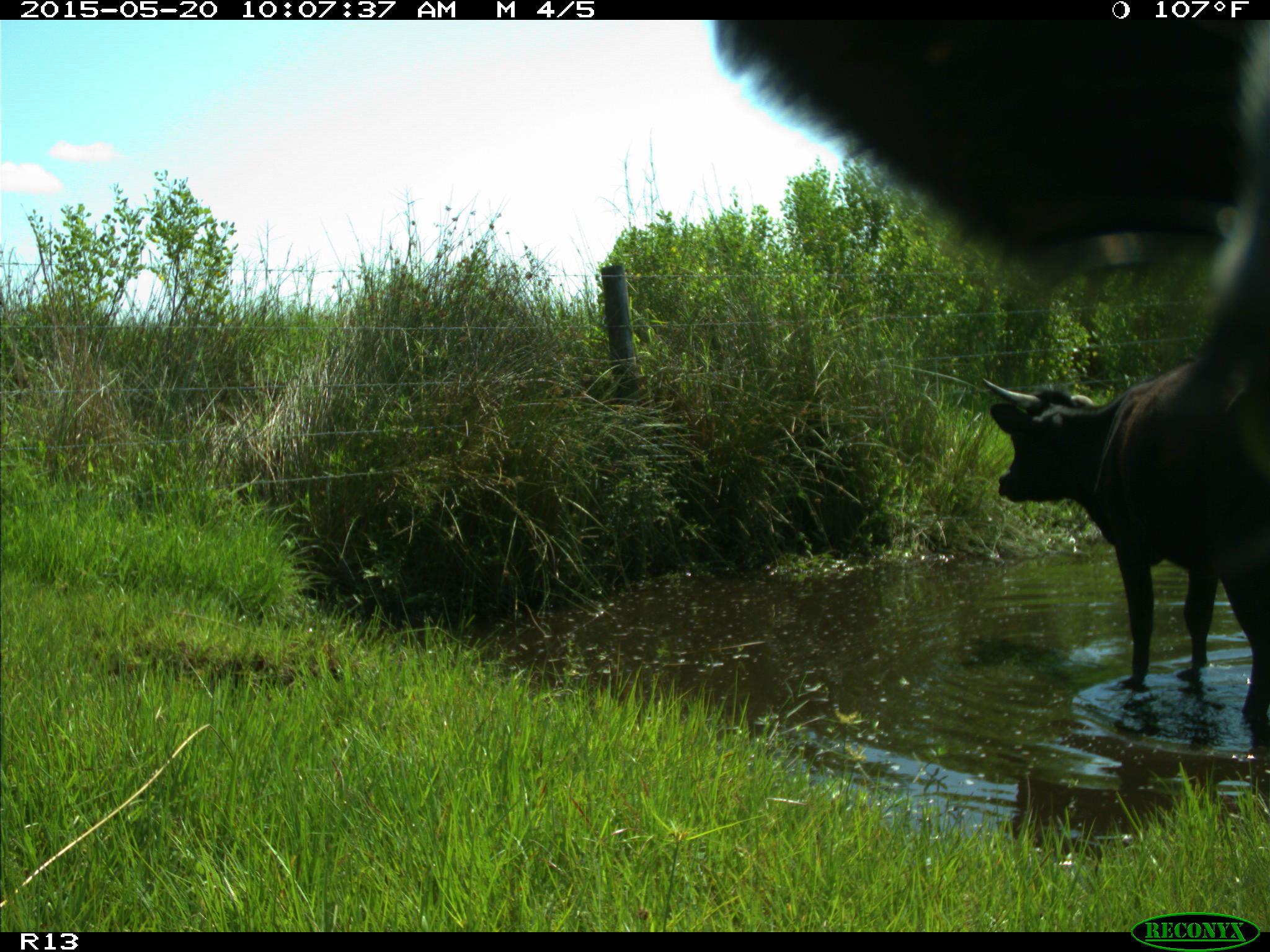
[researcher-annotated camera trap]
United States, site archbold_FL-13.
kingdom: Animalia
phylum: Chordata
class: Mammalia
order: Artiodactyla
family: Bovidae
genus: Bos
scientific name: Bos taurus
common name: domestic cow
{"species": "Bos taurus (domestic cow)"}